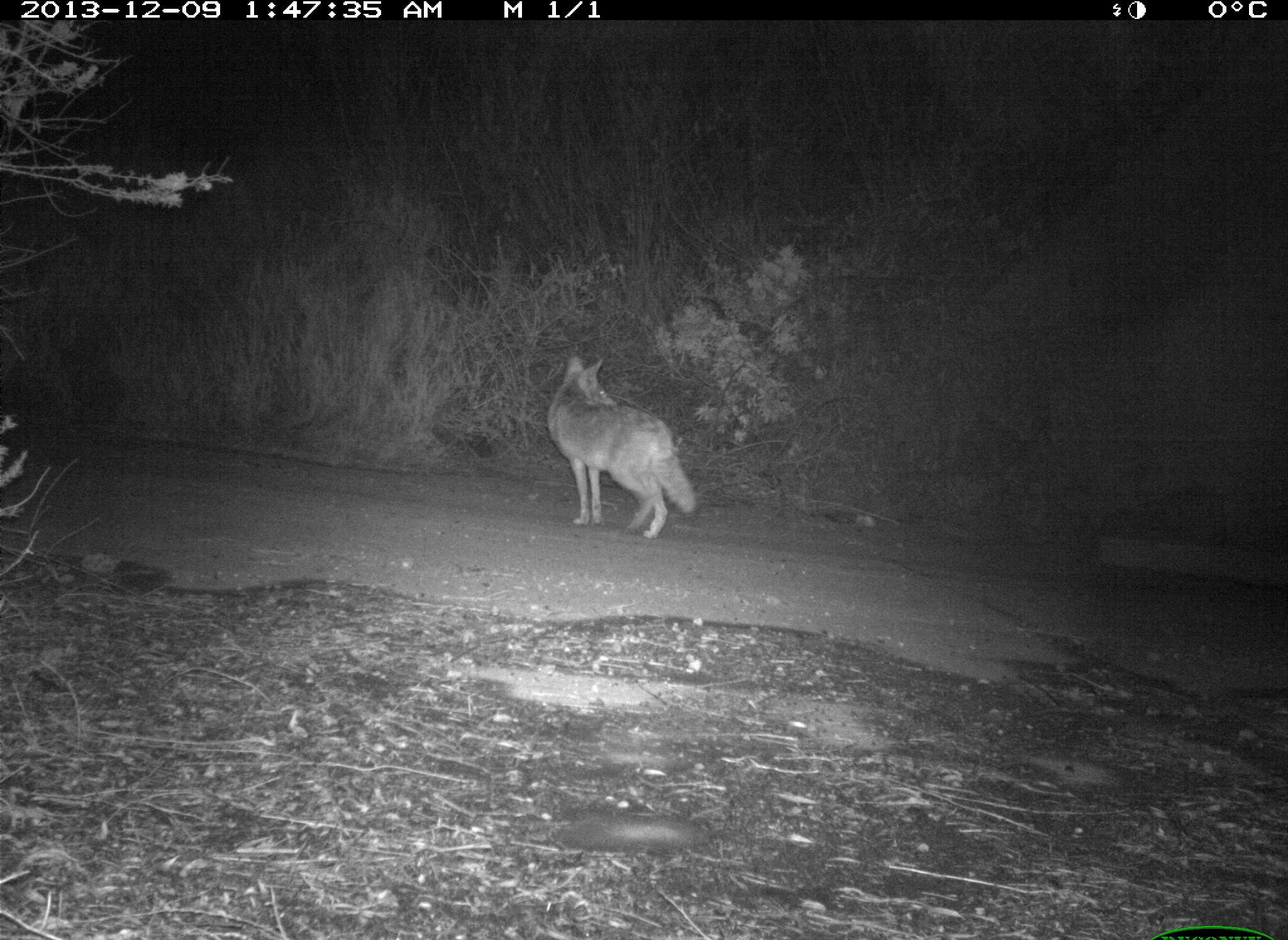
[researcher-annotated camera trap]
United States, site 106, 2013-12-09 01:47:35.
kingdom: Animalia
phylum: Chordata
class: Mammalia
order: Carnivora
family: Canidae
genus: Canis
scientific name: Canis latrans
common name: coyote